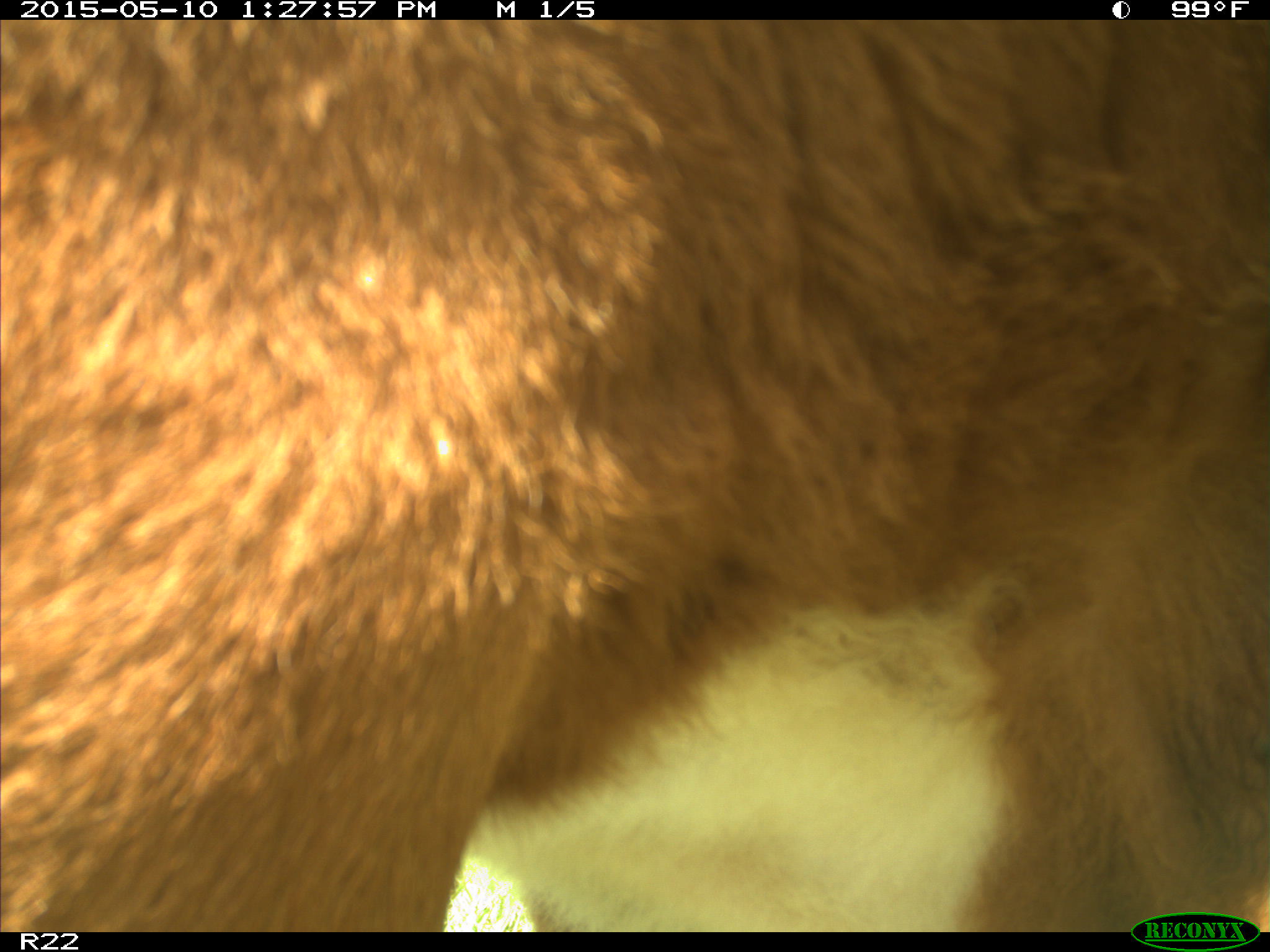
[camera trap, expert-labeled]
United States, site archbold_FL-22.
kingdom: Animalia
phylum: Chordata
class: Mammalia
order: Artiodactyla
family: Bovidae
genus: Bos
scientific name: Bos taurus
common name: domestic cow